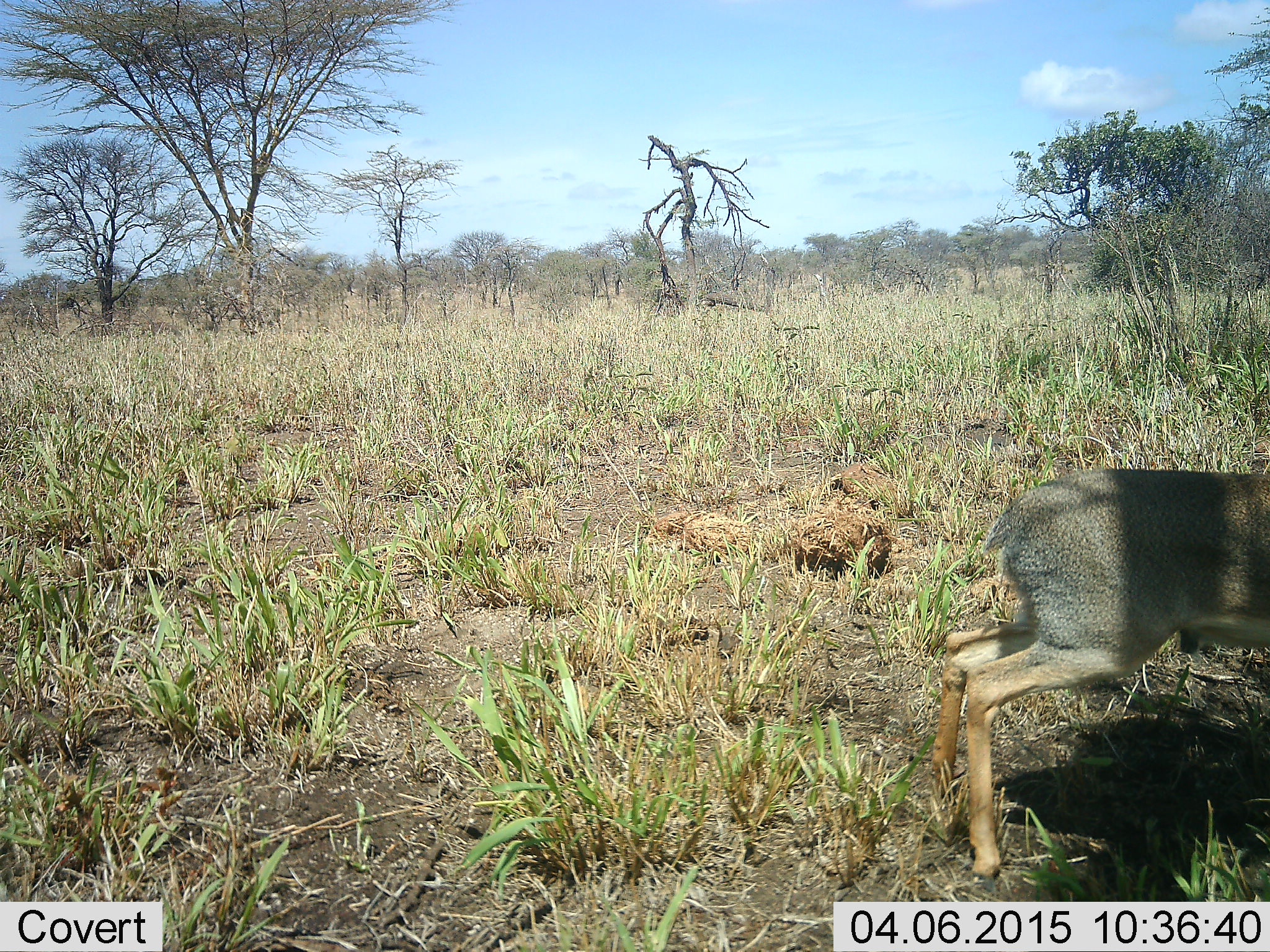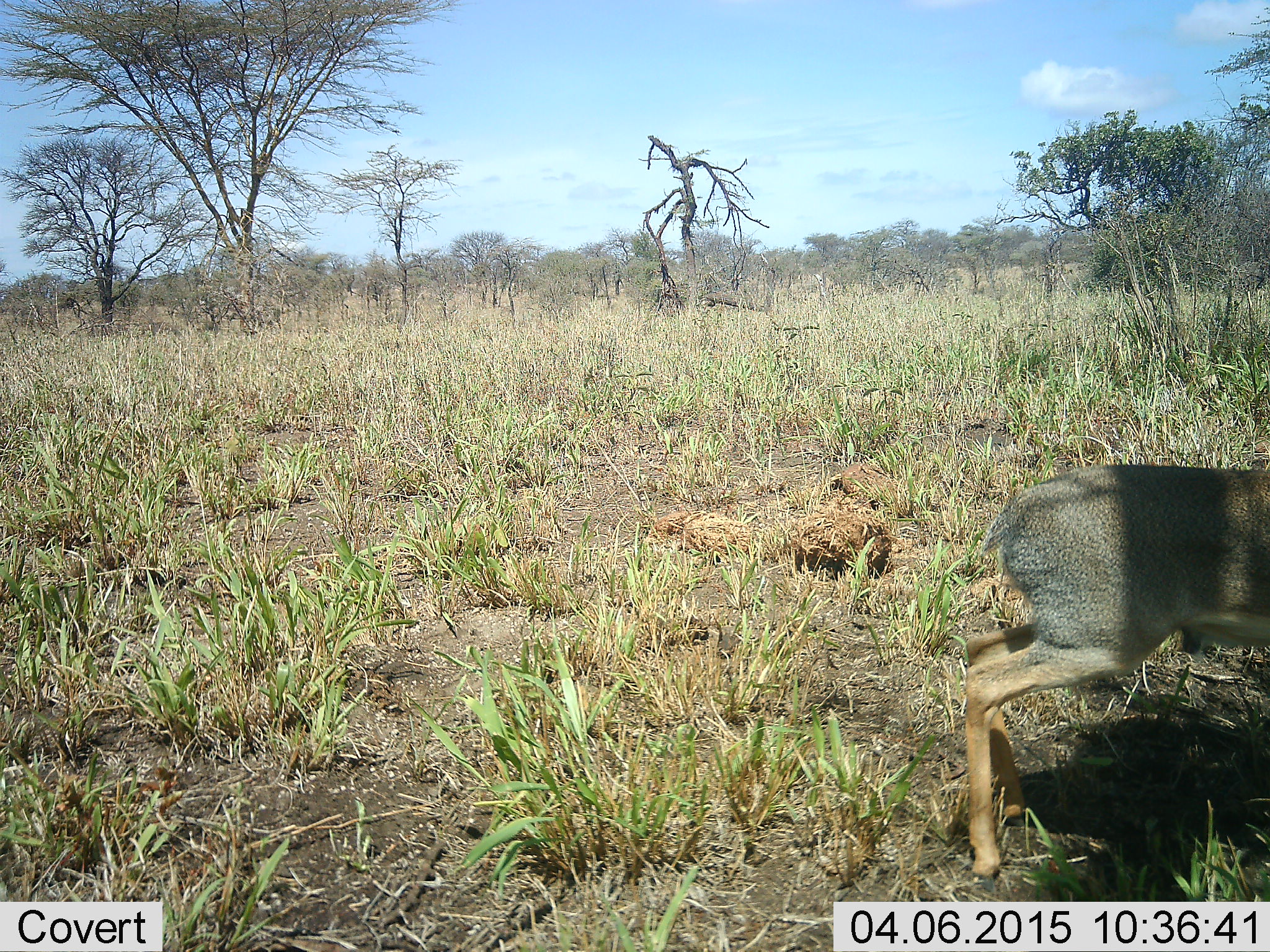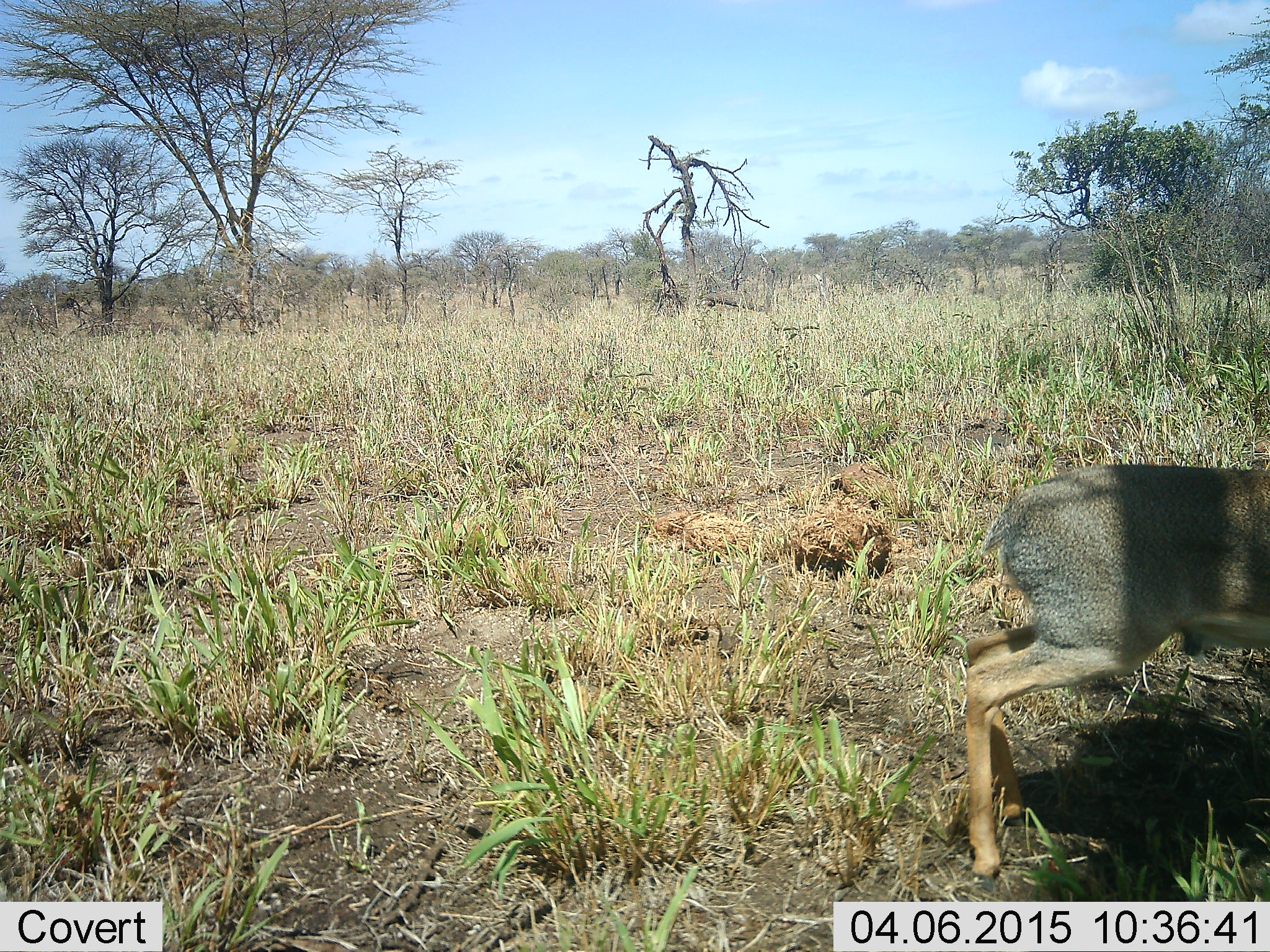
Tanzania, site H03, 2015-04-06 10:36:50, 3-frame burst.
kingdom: Animalia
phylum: Chordata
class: Mammalia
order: Artiodactyla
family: Bovidae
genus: Madoqua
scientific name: Madoqua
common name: dikdik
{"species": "dikdik (Madoqua)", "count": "1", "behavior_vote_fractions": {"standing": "73%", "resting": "0%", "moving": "27%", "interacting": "0%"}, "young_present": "0%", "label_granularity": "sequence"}